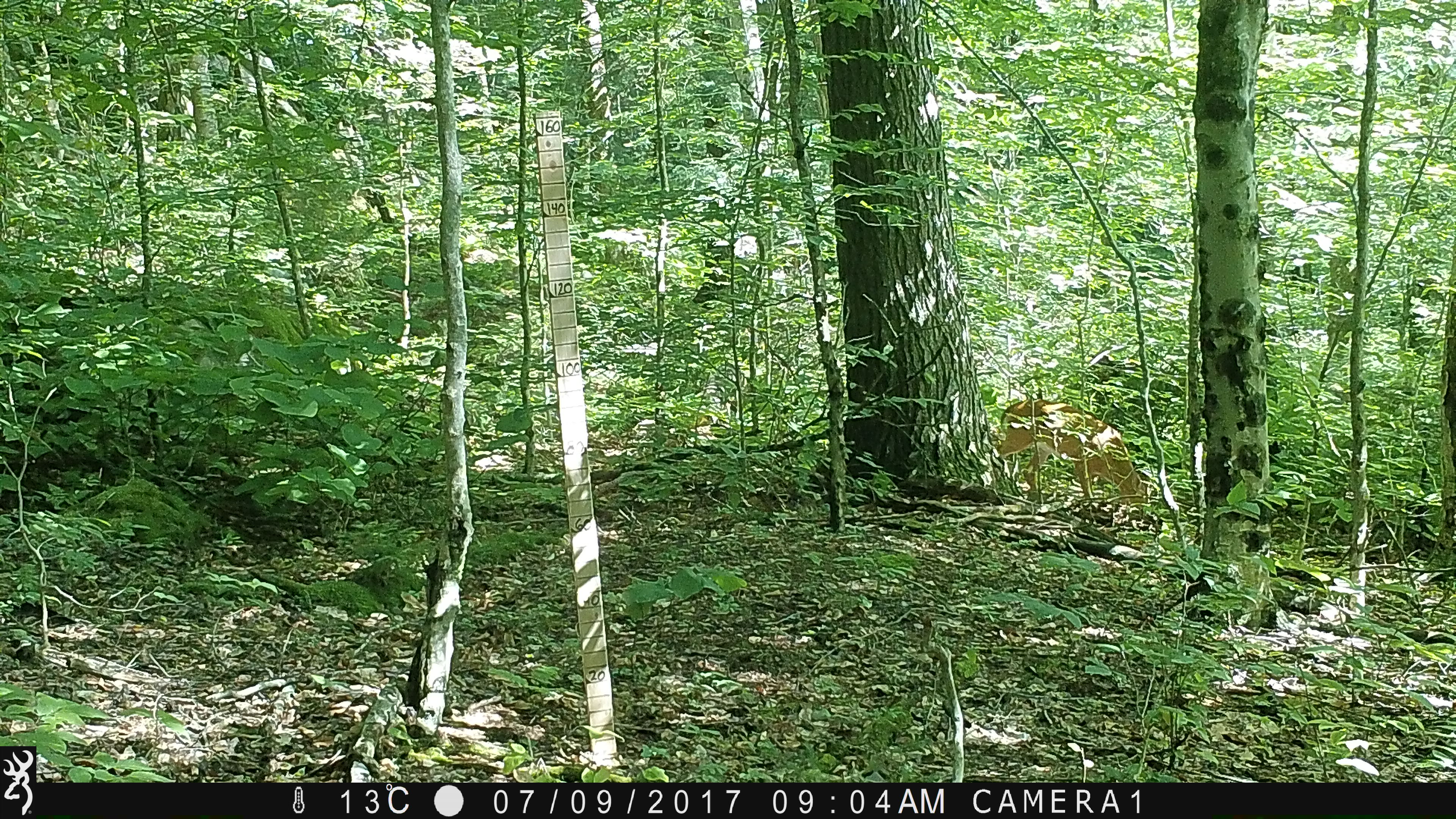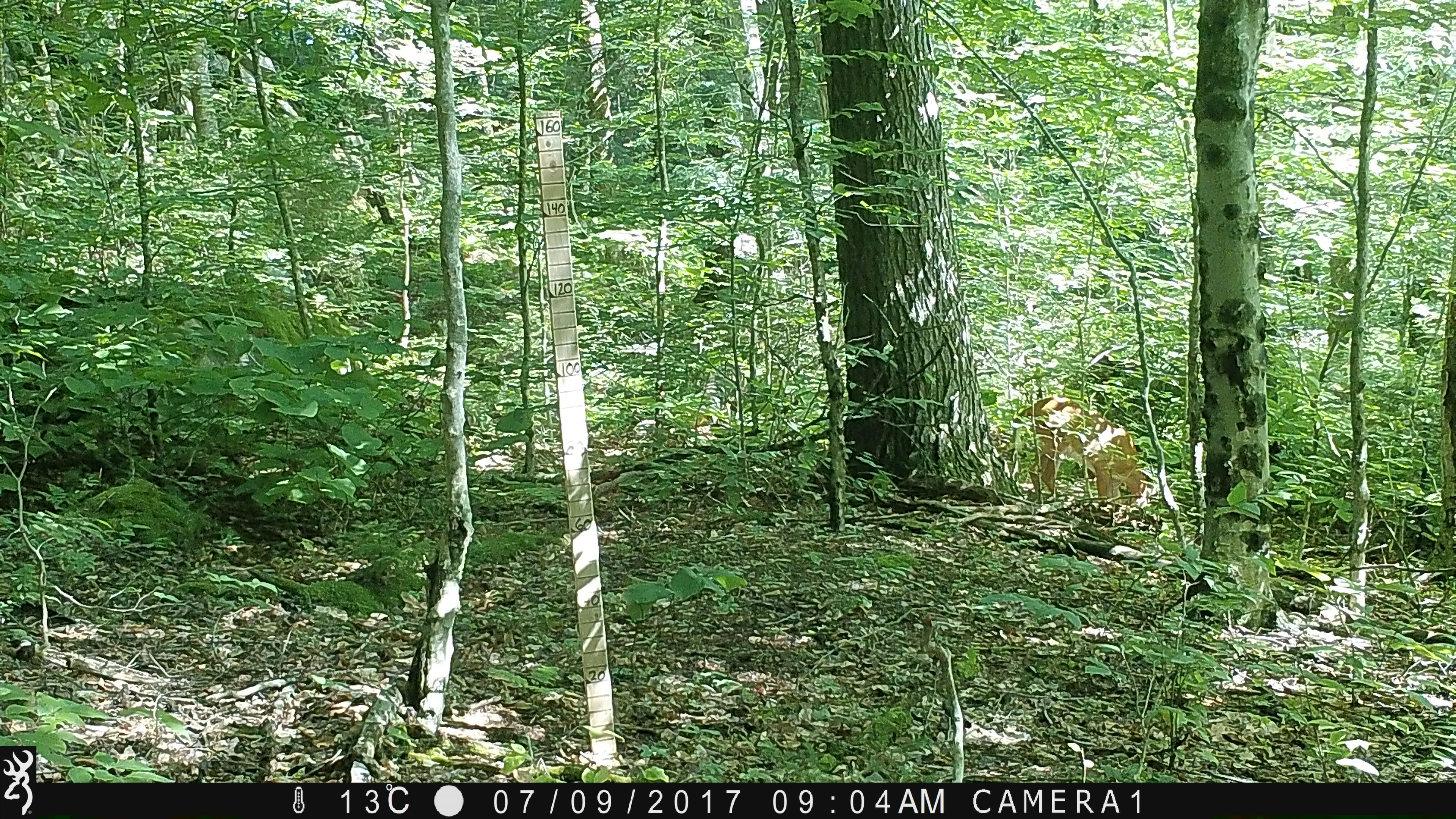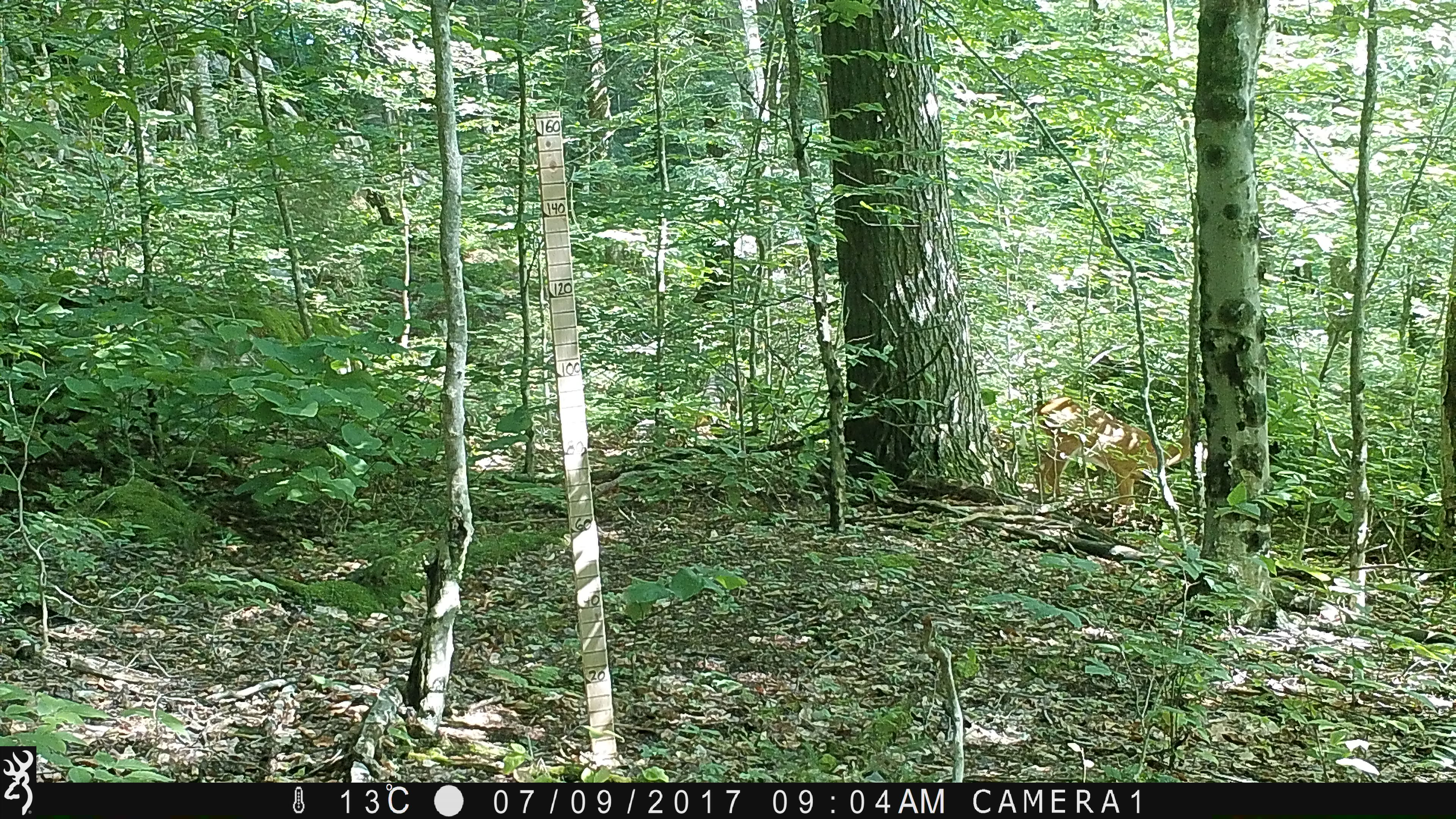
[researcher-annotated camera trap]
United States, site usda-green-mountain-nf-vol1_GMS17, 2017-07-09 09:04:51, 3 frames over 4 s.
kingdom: Animalia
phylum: Chordata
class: Mammalia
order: Artiodactyla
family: Cervidae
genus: Odocoileus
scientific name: Odocoileus virginianus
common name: white-tailed deer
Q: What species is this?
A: White-tailed deer (Odocoileus virginianus).